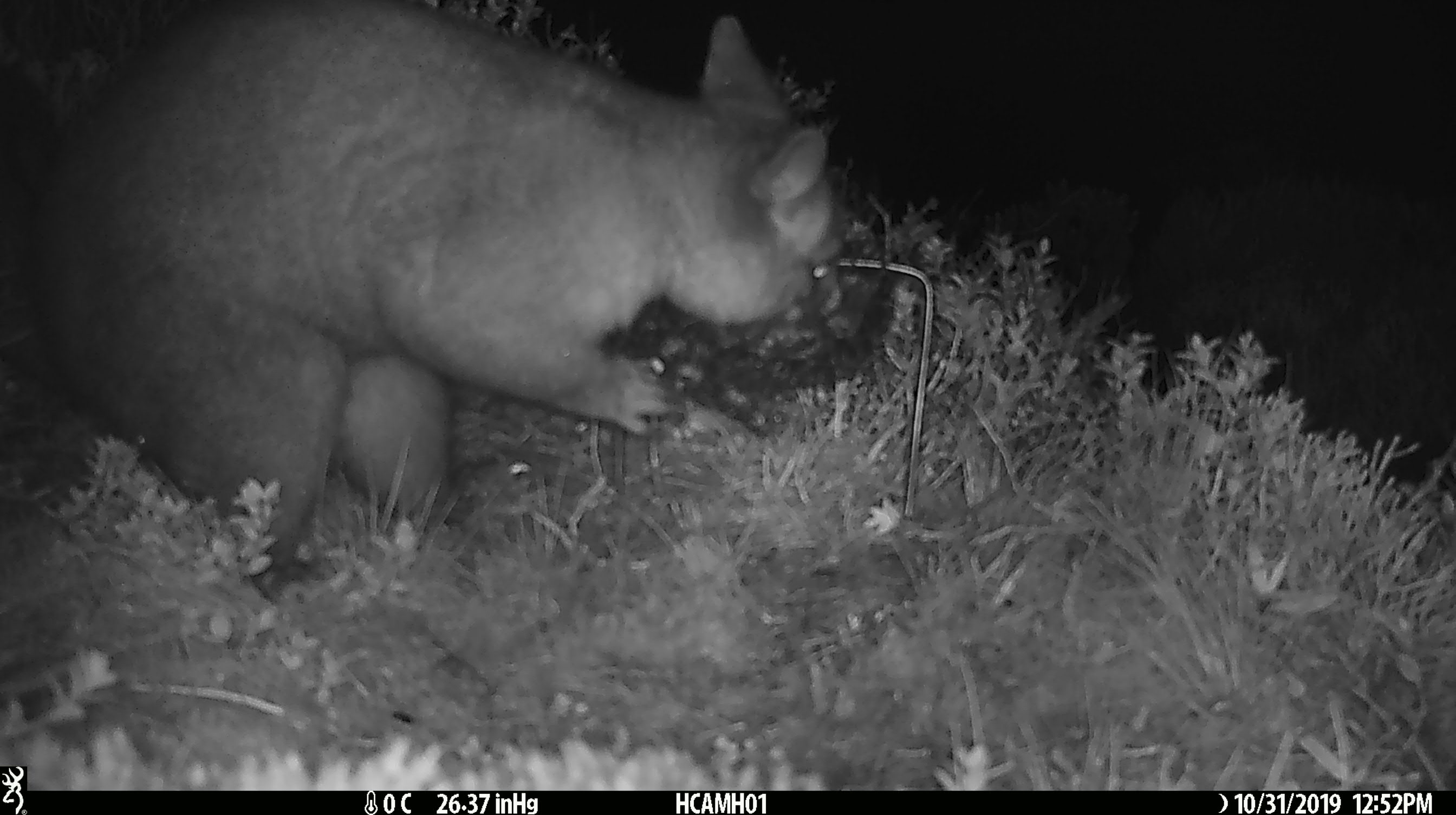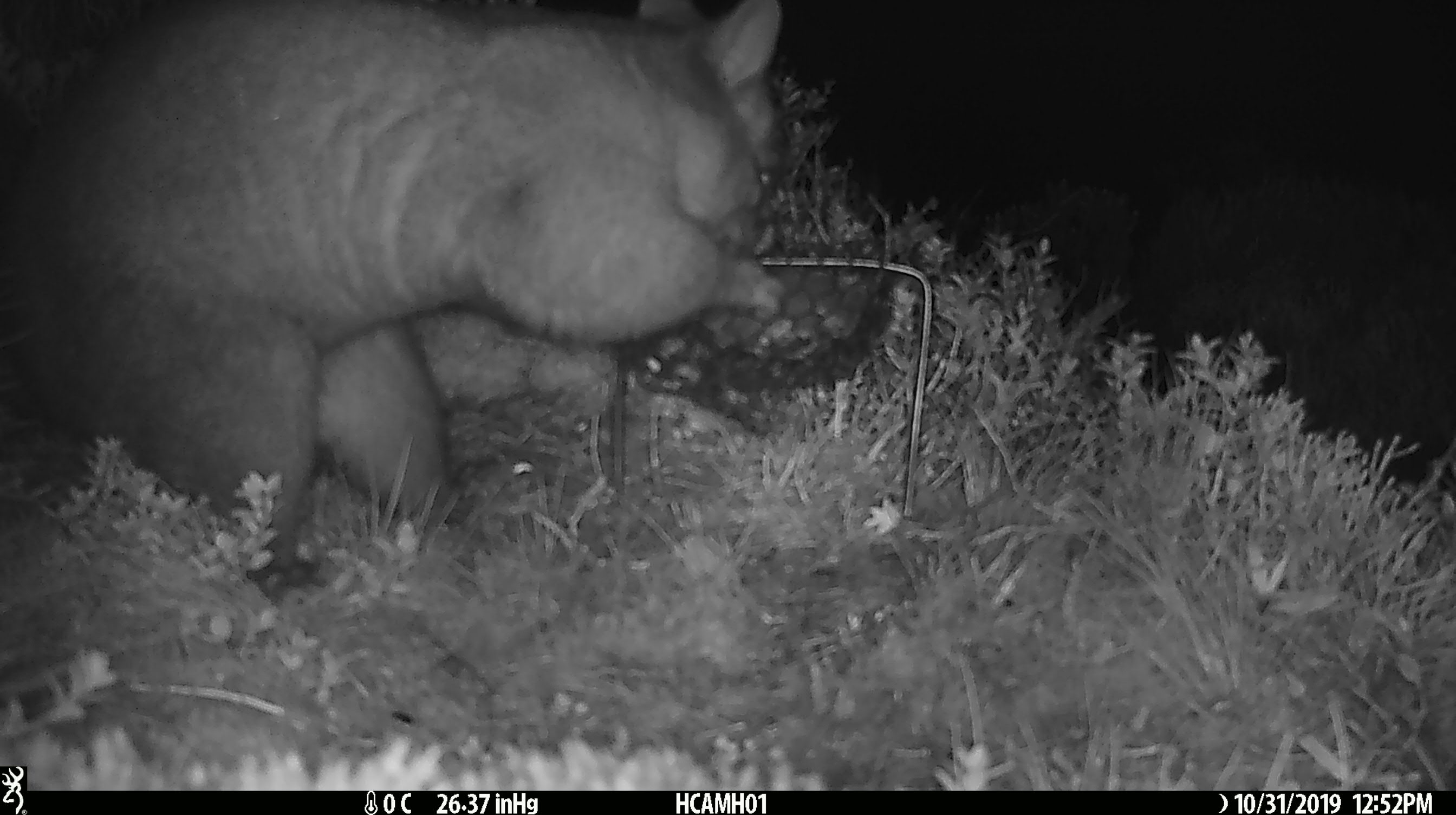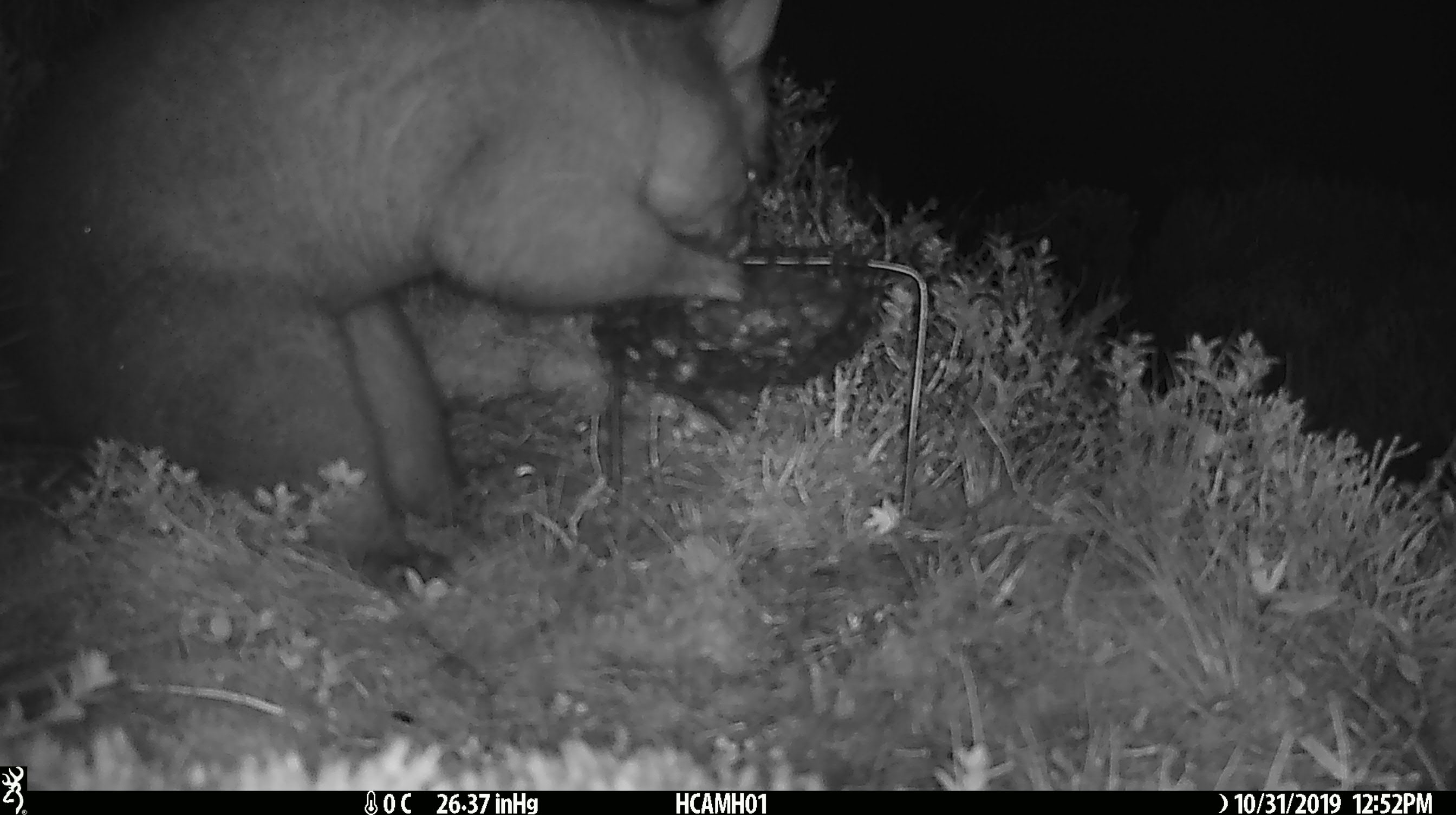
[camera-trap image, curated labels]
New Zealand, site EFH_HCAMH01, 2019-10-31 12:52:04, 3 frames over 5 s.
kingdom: Animalia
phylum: Chordata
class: Mammalia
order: Diprotodontia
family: Phalangeridae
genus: Trichosurus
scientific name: Trichosurus vulpecula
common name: common brushtail possum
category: possum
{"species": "possum (common brushtail possum) (Trichosurus vulpecula)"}